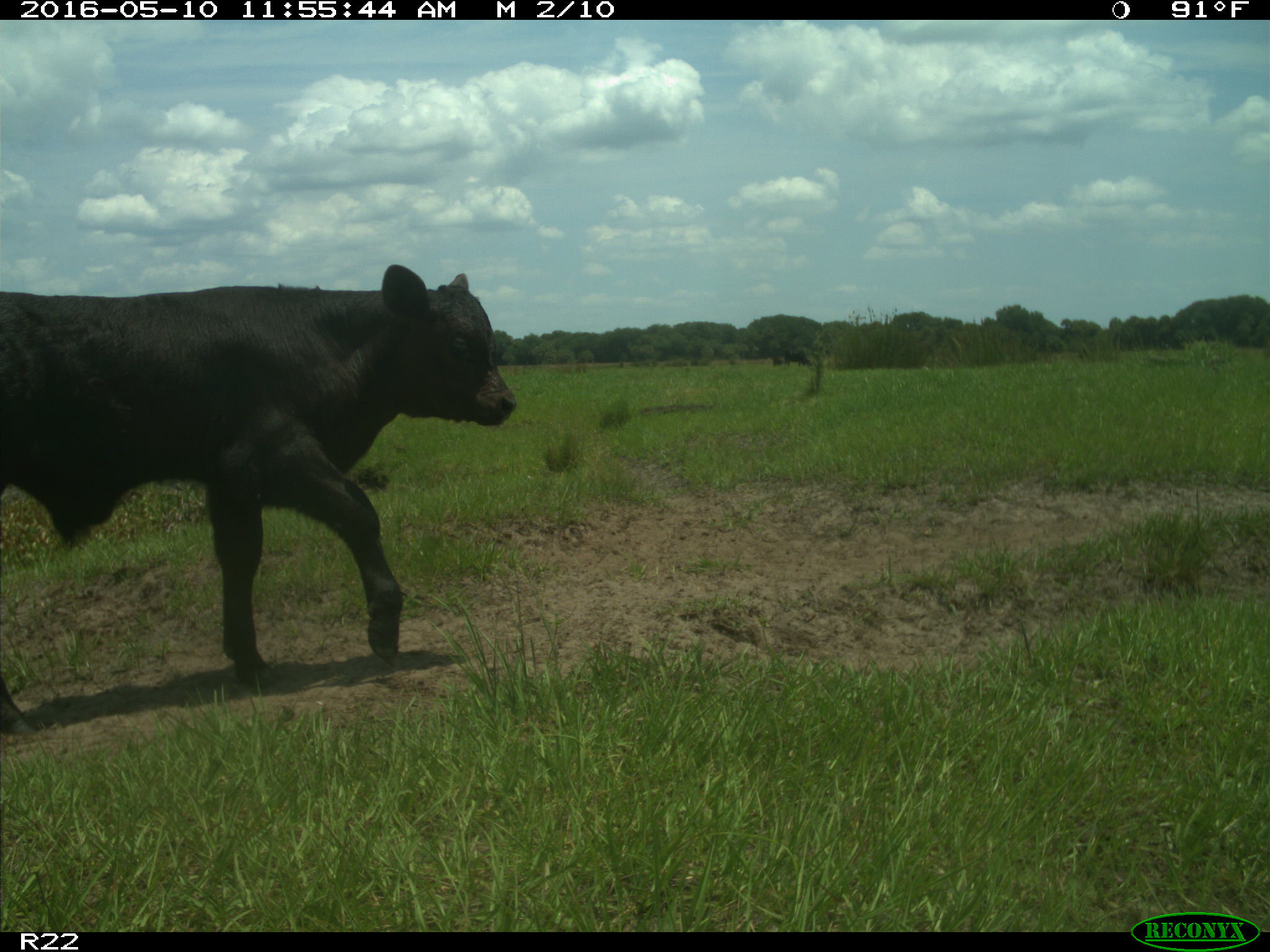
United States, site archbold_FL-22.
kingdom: Animalia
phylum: Chordata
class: Mammalia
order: Artiodactyla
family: Bovidae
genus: Bos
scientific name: Bos taurus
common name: domestic cow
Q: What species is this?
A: Bos taurus (domestic cow).